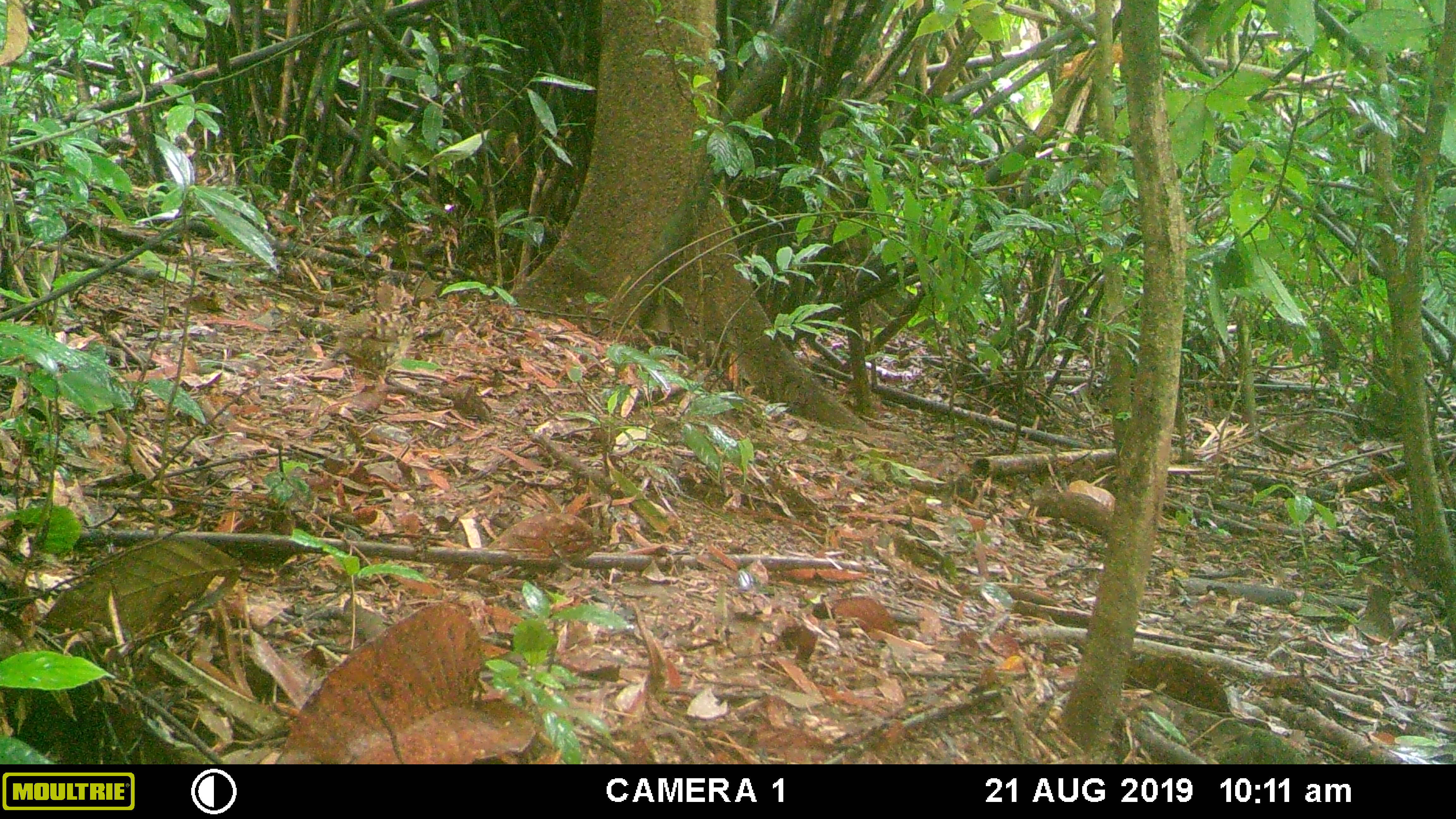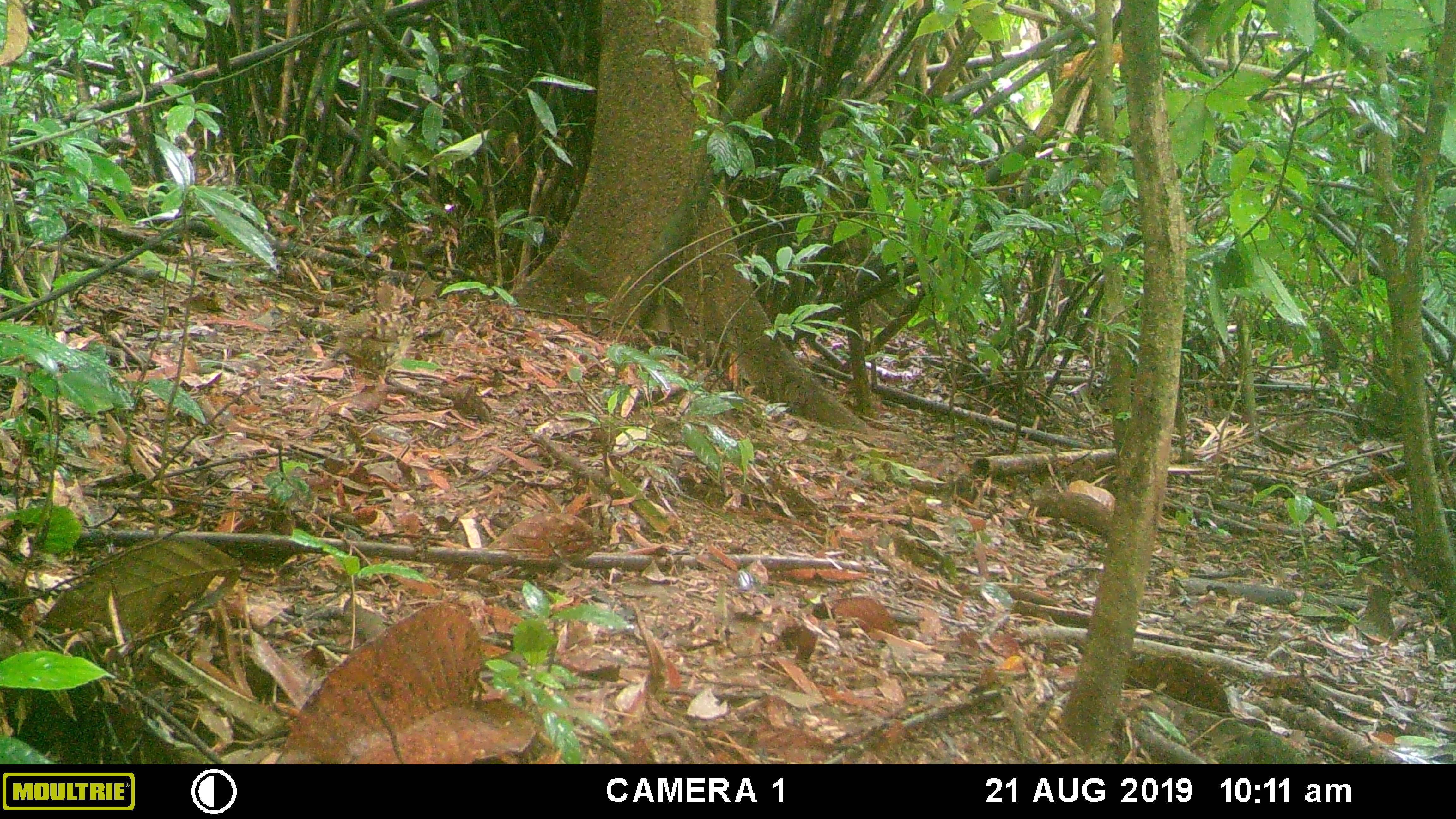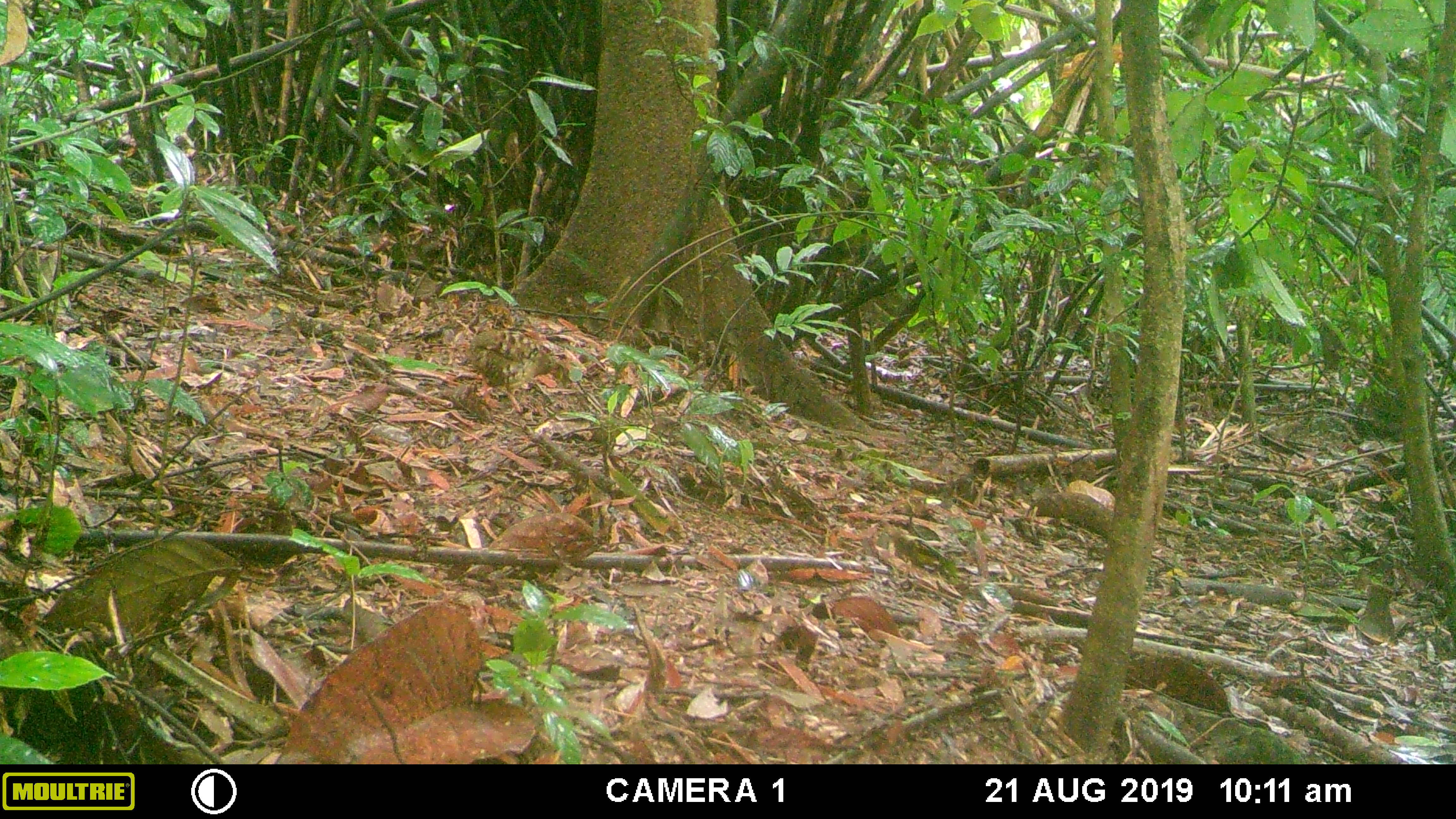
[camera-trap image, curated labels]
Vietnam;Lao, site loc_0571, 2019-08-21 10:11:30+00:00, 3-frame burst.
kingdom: Animalia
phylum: Chordata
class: Aves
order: Galliformes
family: Phasianidae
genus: Polyplectron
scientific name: Polyplectron bicalcaratum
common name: gray peacock-pheasant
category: grey peacock pheasant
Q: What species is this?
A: Grey peacock pheasant (gray peacock-pheasant) (Polyplectron bicalcaratum).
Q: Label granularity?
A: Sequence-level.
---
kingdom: Animalia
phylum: Chordata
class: Aves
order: Galliformes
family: Phasianidae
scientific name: Phasianidae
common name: partridge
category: unidentified partridge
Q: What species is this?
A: Unidentified partridge (partridge) (Phasianidae).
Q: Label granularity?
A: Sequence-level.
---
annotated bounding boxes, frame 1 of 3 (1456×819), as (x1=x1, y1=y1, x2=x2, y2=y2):
grey peacock pheasant: (x1=327, y1=309, x2=448, y2=384)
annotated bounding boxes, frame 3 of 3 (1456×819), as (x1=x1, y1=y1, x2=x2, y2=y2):
grey peacock pheasant: (x1=464, y1=328, x2=571, y2=415)